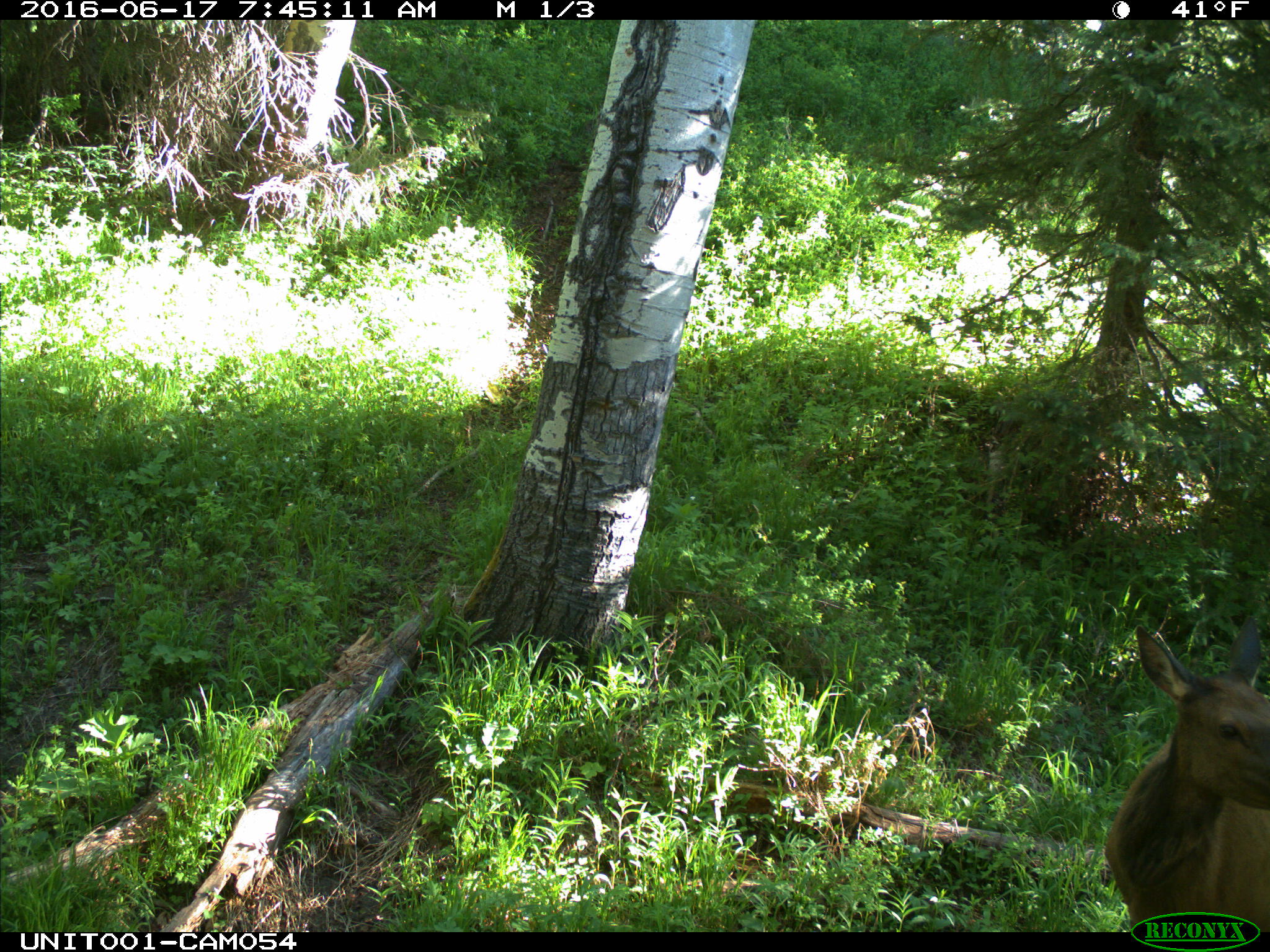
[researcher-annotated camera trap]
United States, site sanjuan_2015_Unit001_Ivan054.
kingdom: Animalia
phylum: Chordata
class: Mammalia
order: Artiodactyla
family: Cervidae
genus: Cervus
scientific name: Cervus elaphus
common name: red deer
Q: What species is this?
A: Cervus elaphus (red deer).